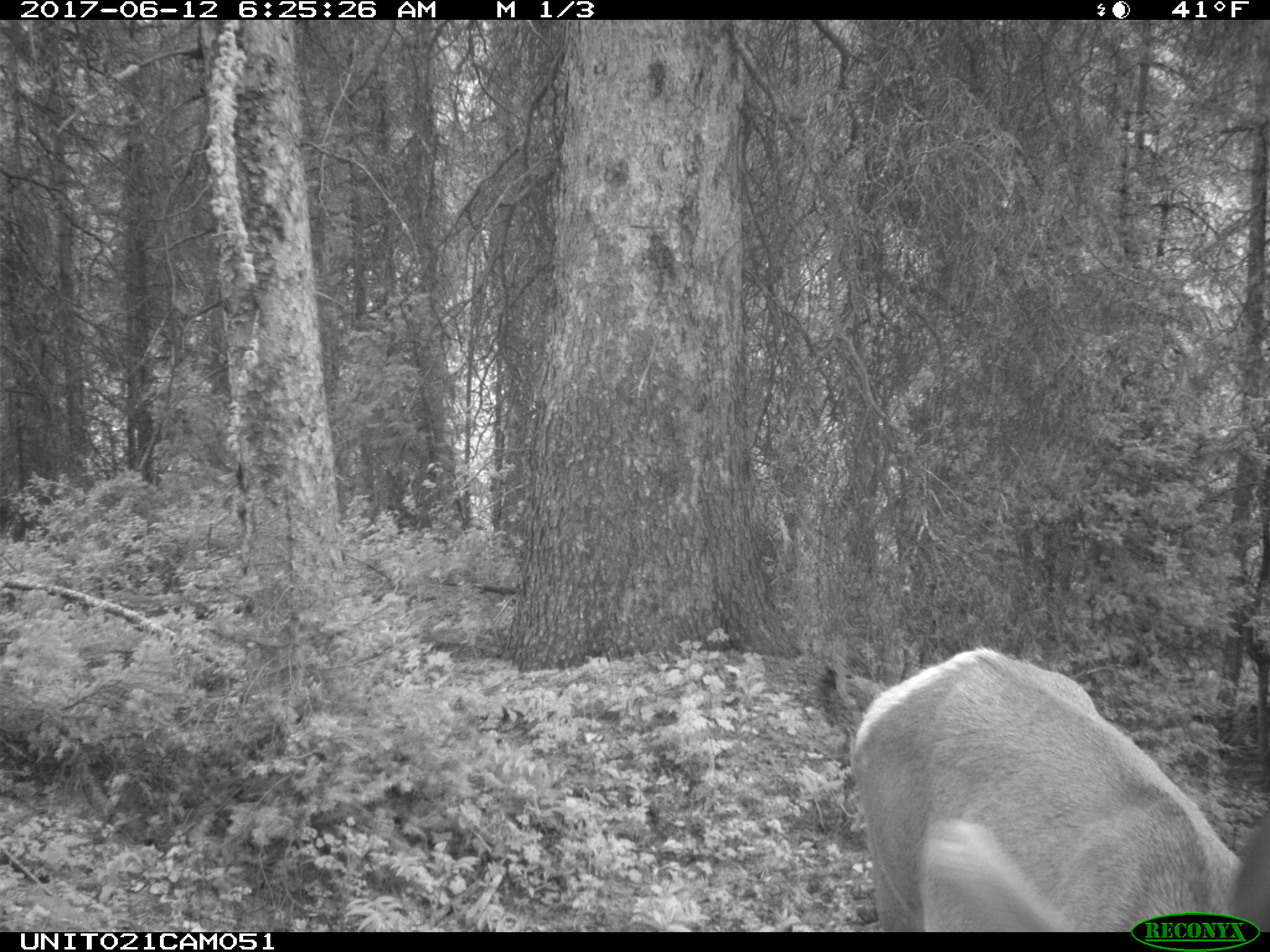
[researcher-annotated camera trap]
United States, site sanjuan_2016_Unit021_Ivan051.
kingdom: Animalia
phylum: Chordata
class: Mammalia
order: Artiodactyla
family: Cervidae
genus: Cervus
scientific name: Cervus elaphus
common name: red deer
Cervus elaphus (red deer).